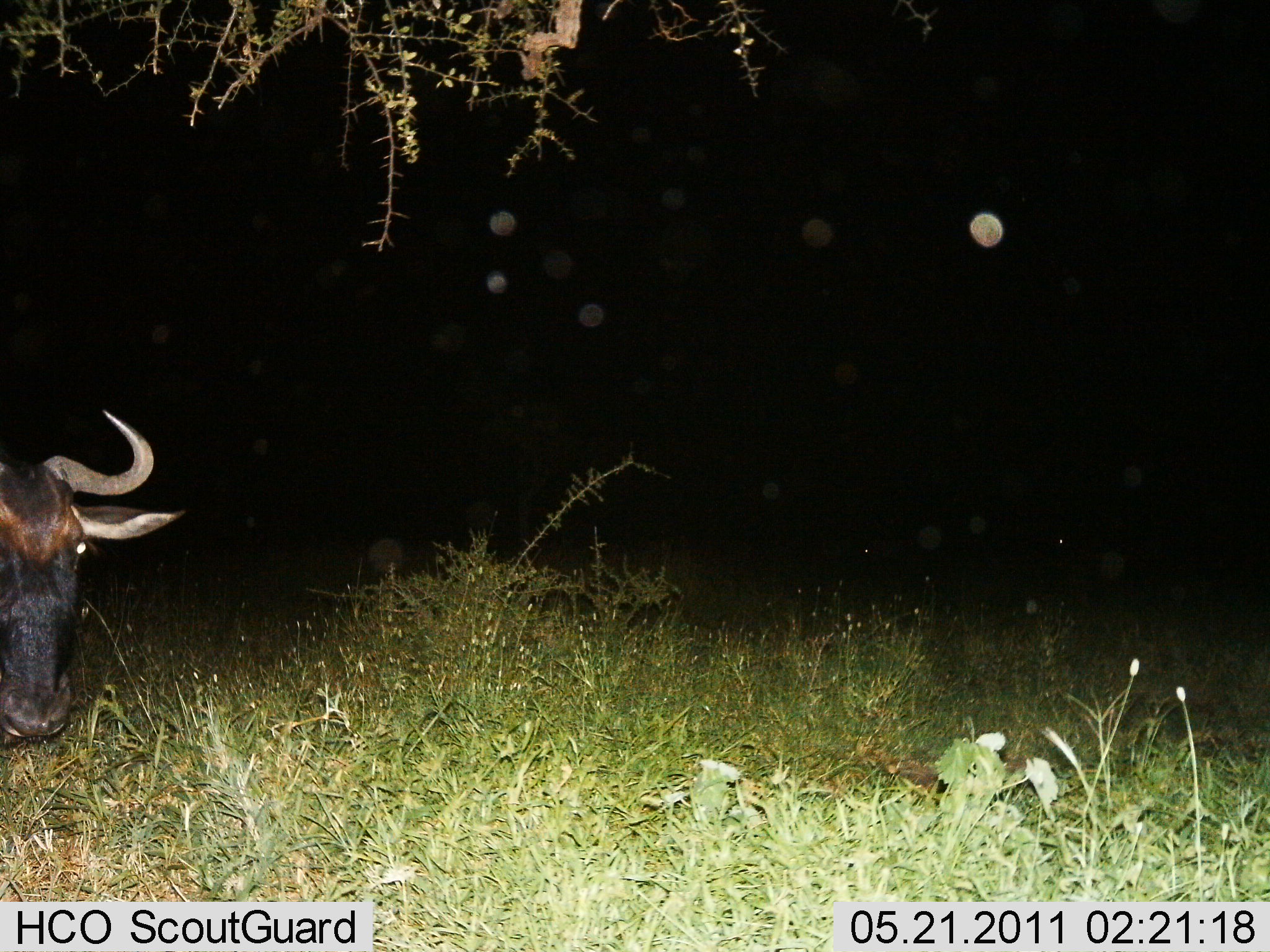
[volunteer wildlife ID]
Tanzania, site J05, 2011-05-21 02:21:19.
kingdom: Animalia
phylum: Chordata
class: Mammalia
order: Artiodactyla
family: Bovidae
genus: Connochaetes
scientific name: Connochaetes taurinus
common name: blue wildebeest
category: wildebeest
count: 1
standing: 60%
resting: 10%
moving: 30%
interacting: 0%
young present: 0%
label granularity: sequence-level